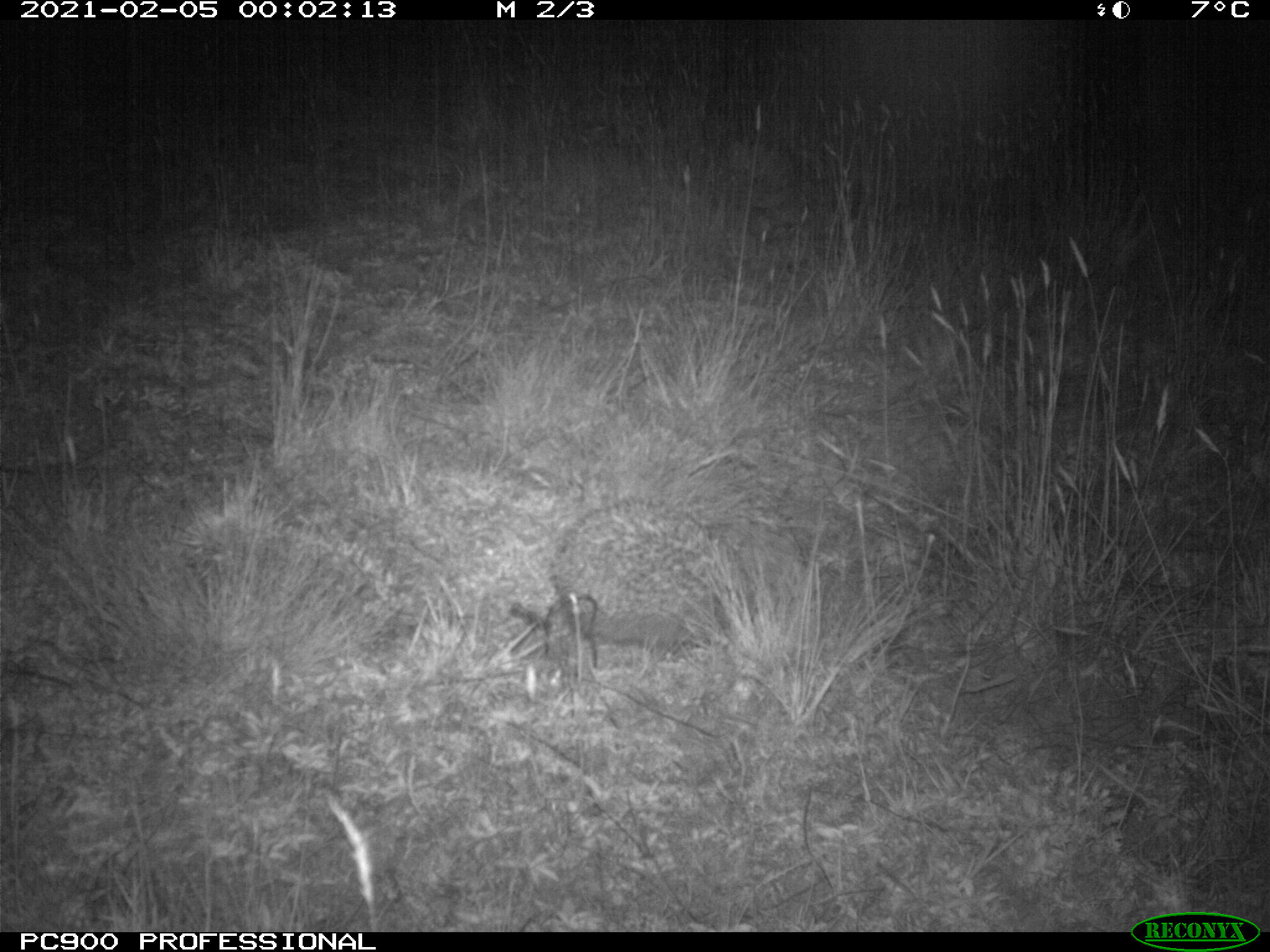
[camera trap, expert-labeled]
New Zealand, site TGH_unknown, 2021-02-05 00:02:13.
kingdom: Animalia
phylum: Chordata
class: Mammalia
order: Eulipotyphla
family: Erinaceidae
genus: Erinaceus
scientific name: Erinaceus europaeus europaeus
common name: european hedgehog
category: hedgehog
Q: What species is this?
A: Hedgehog (european hedgehog) (Erinaceus europaeus europaeus).